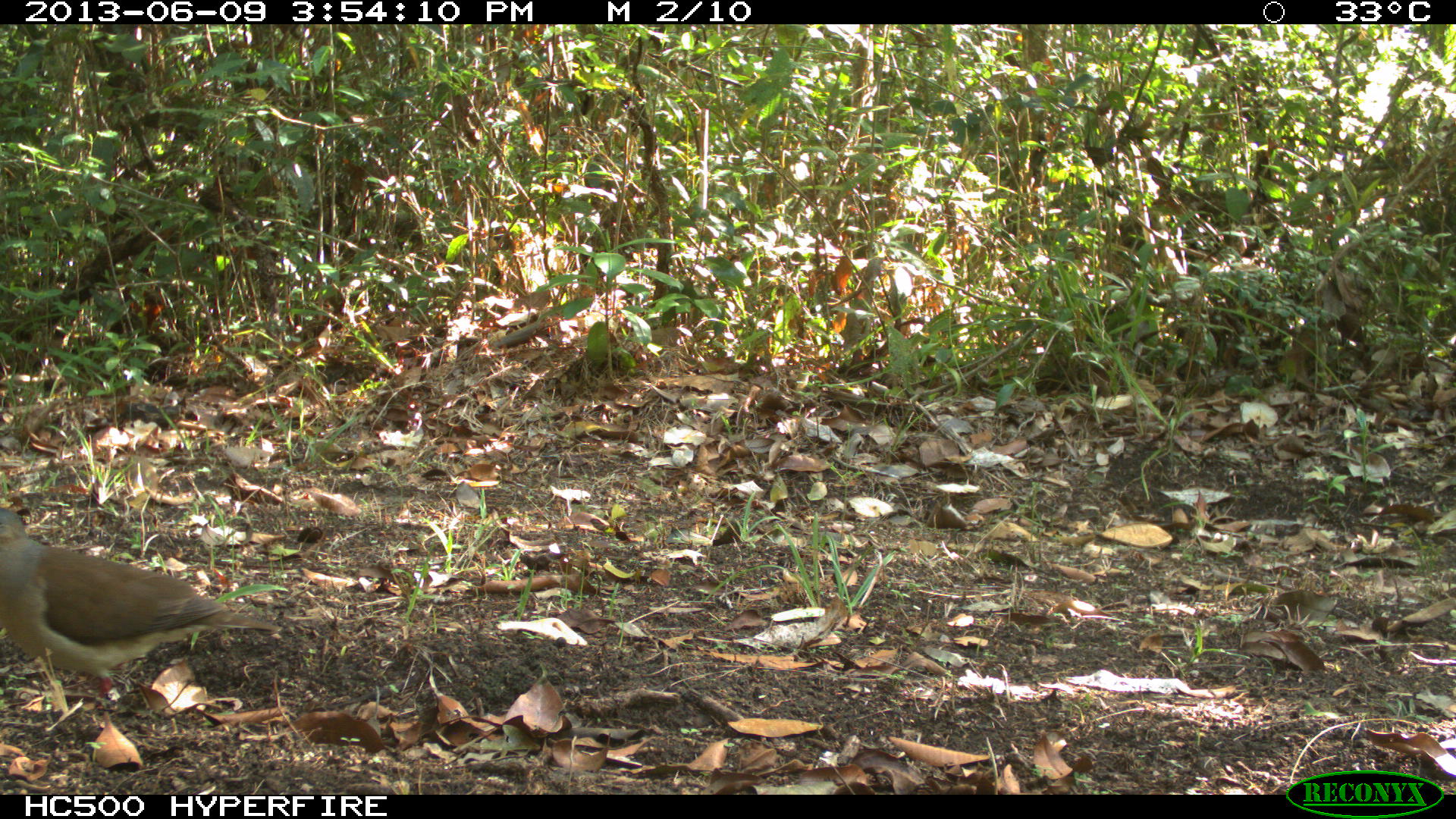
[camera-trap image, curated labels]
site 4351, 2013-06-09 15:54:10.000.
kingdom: Animalia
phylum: Chordata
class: Aves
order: Columbiformes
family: Columbidae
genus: Leptotila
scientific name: Leptotila plumbeiceps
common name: gray-headed dove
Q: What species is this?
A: Leptotila plumbeiceps (gray-headed dove).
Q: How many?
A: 1.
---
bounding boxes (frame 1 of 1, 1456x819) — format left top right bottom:
leptotila plumbeiceps: 0 505 283 707